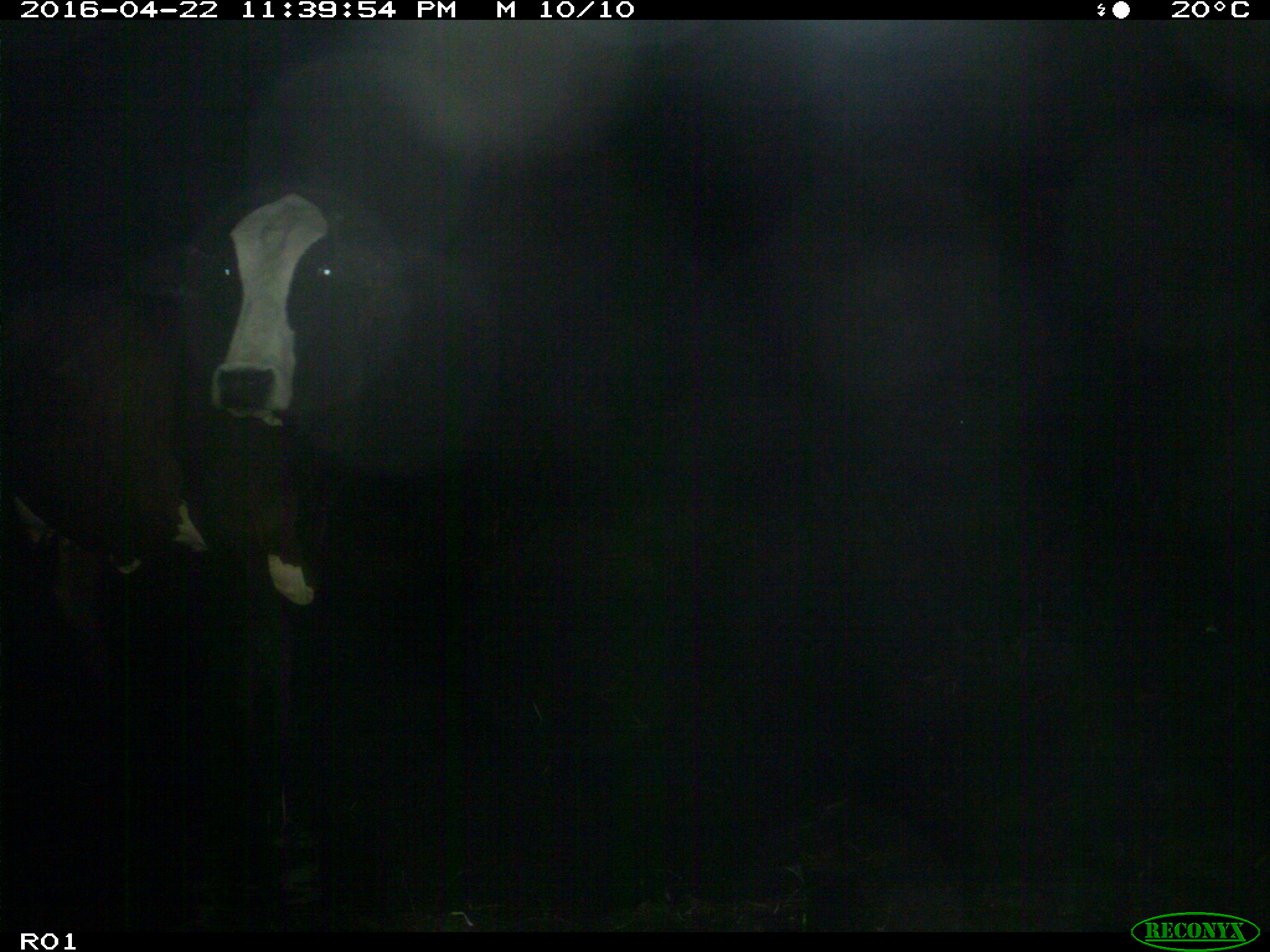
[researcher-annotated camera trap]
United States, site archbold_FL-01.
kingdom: Animalia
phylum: Chordata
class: Mammalia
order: Artiodactyla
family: Bovidae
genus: Bos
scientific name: Bos taurus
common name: domestic cow